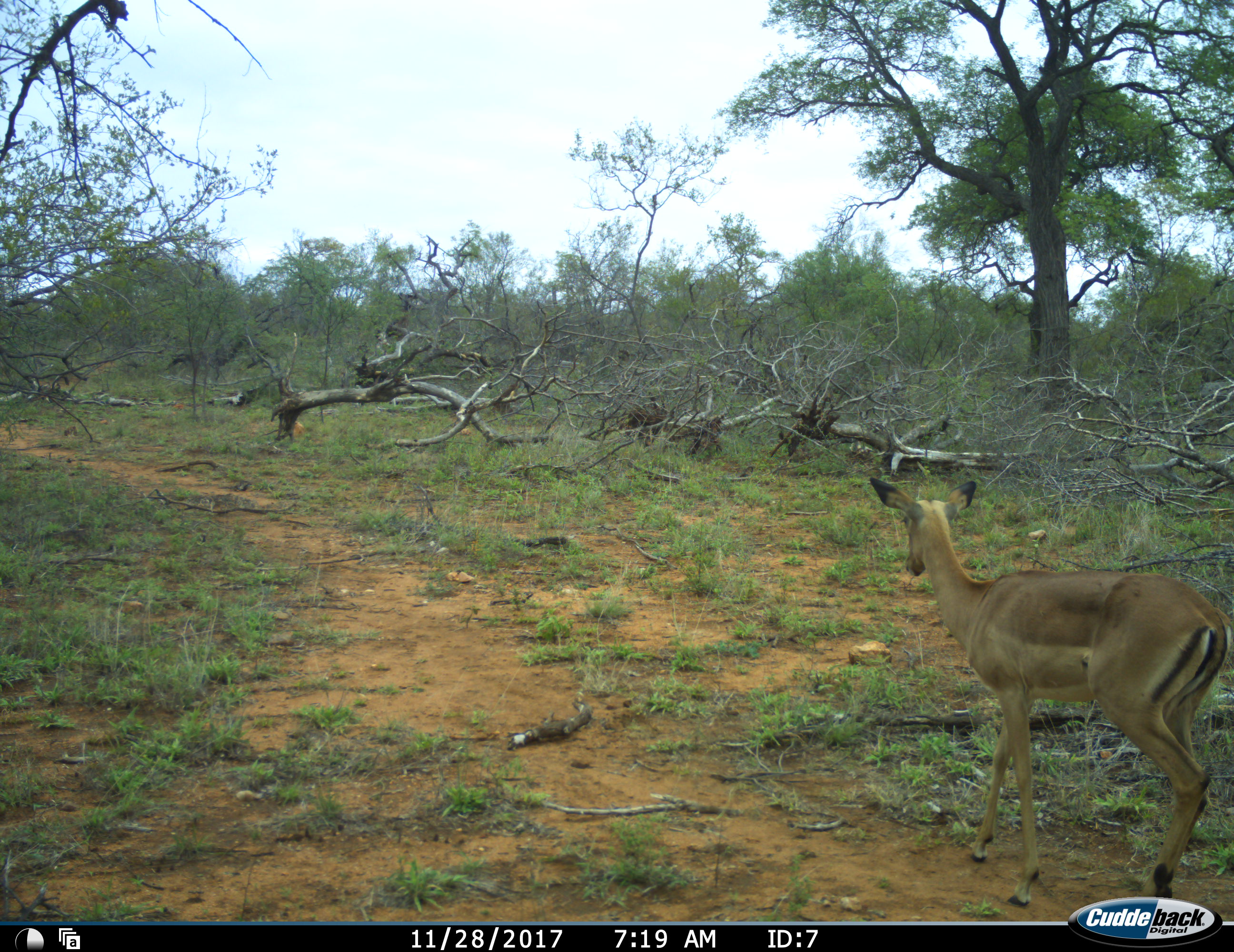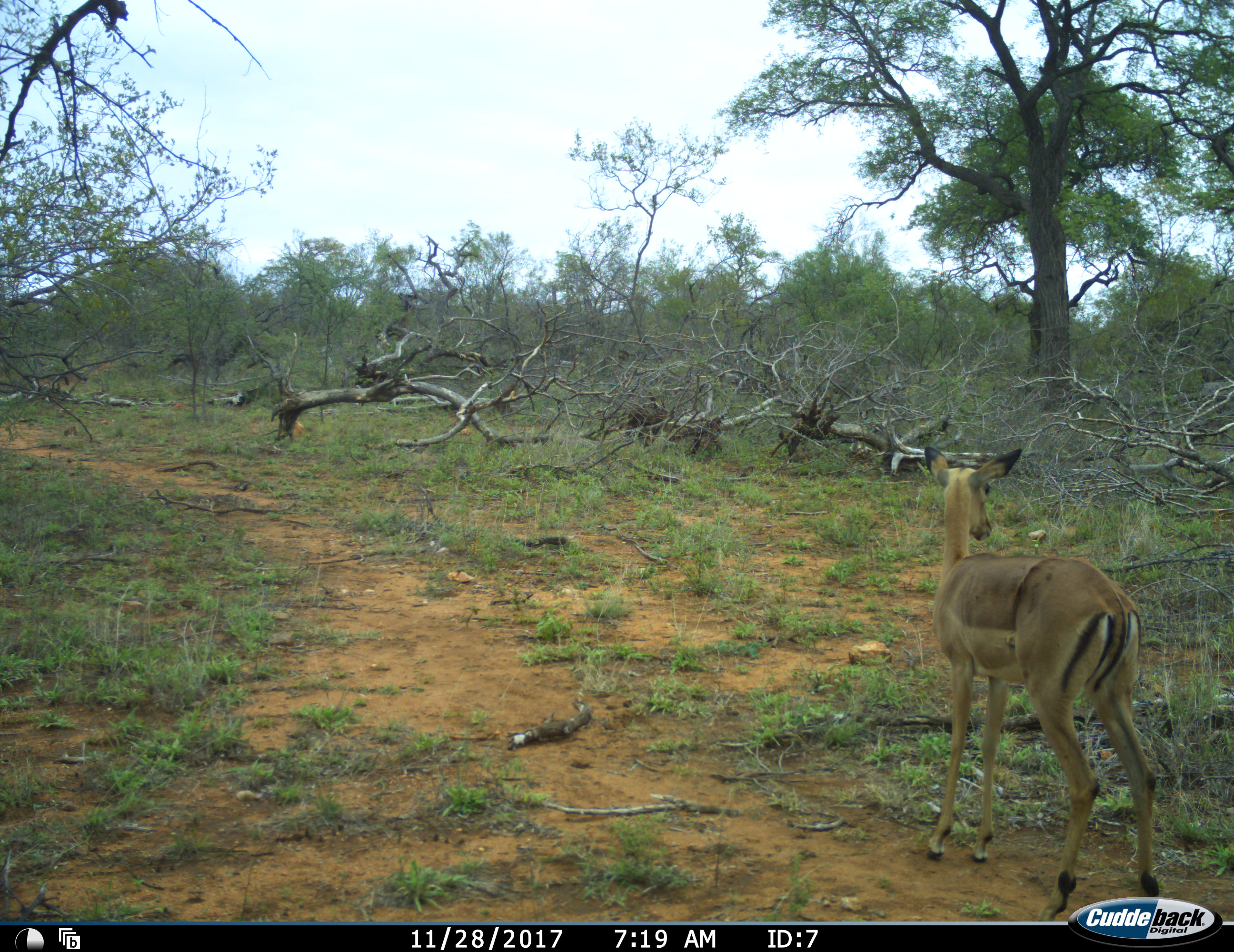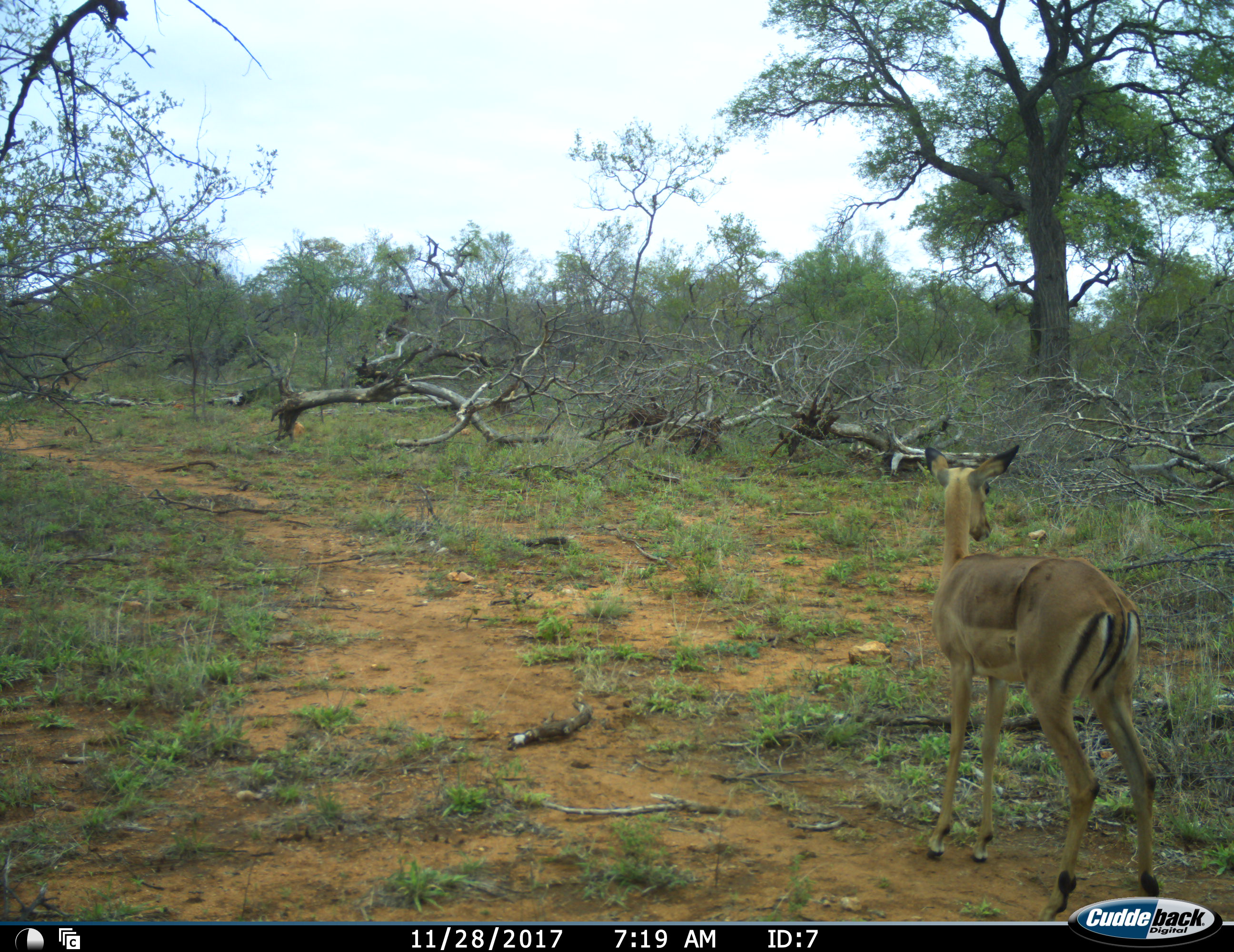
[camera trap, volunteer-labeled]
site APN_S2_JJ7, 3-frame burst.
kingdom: Animalia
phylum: Chordata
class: Mammalia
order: Artiodactyla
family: Bovidae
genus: Aepyceros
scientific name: Aepyceros melampus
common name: impala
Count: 1.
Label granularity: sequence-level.